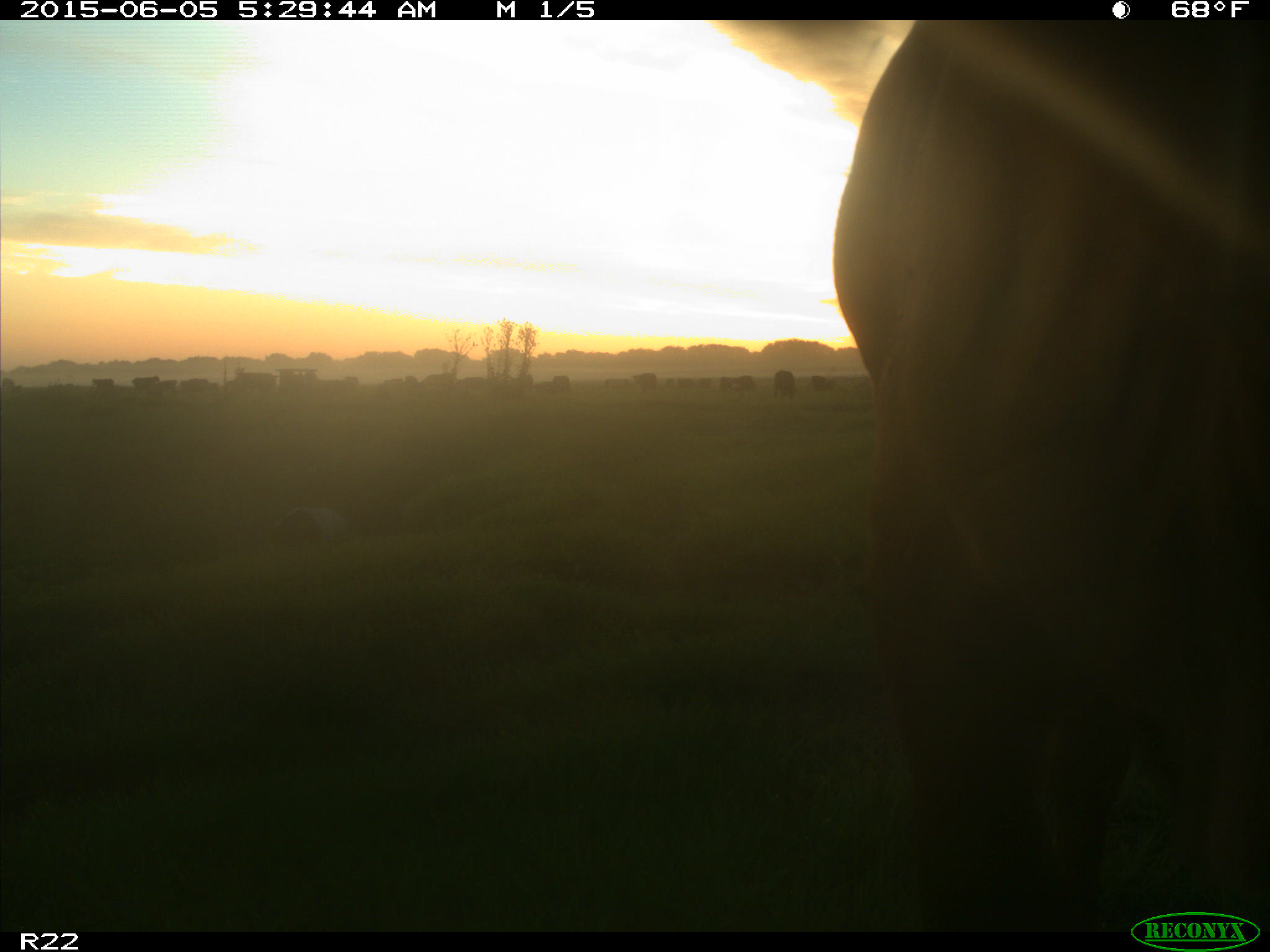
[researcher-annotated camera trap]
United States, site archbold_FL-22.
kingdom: Animalia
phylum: Chordata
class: Mammalia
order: Artiodactyla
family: Bovidae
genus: Bos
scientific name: Bos taurus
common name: domestic cow